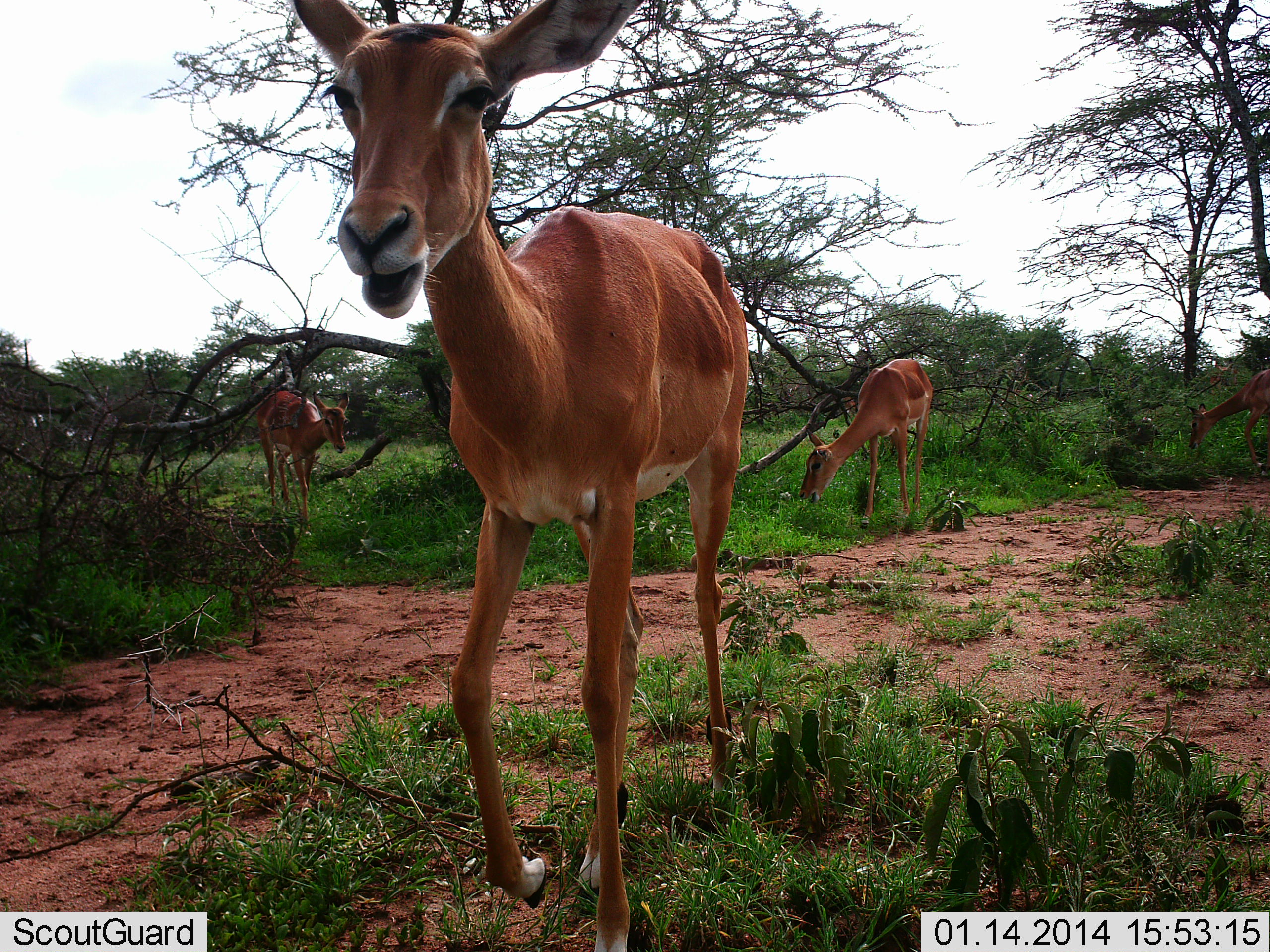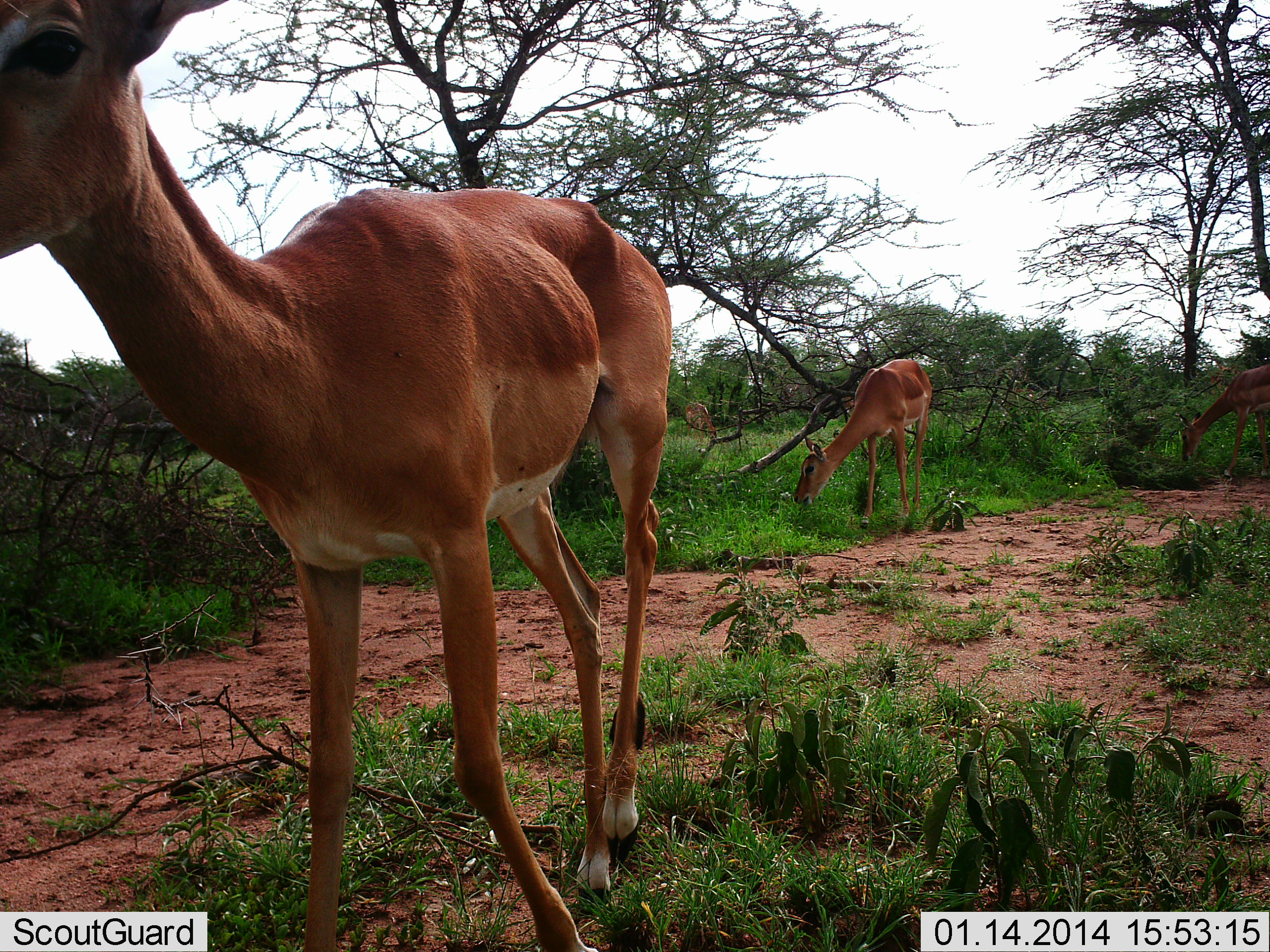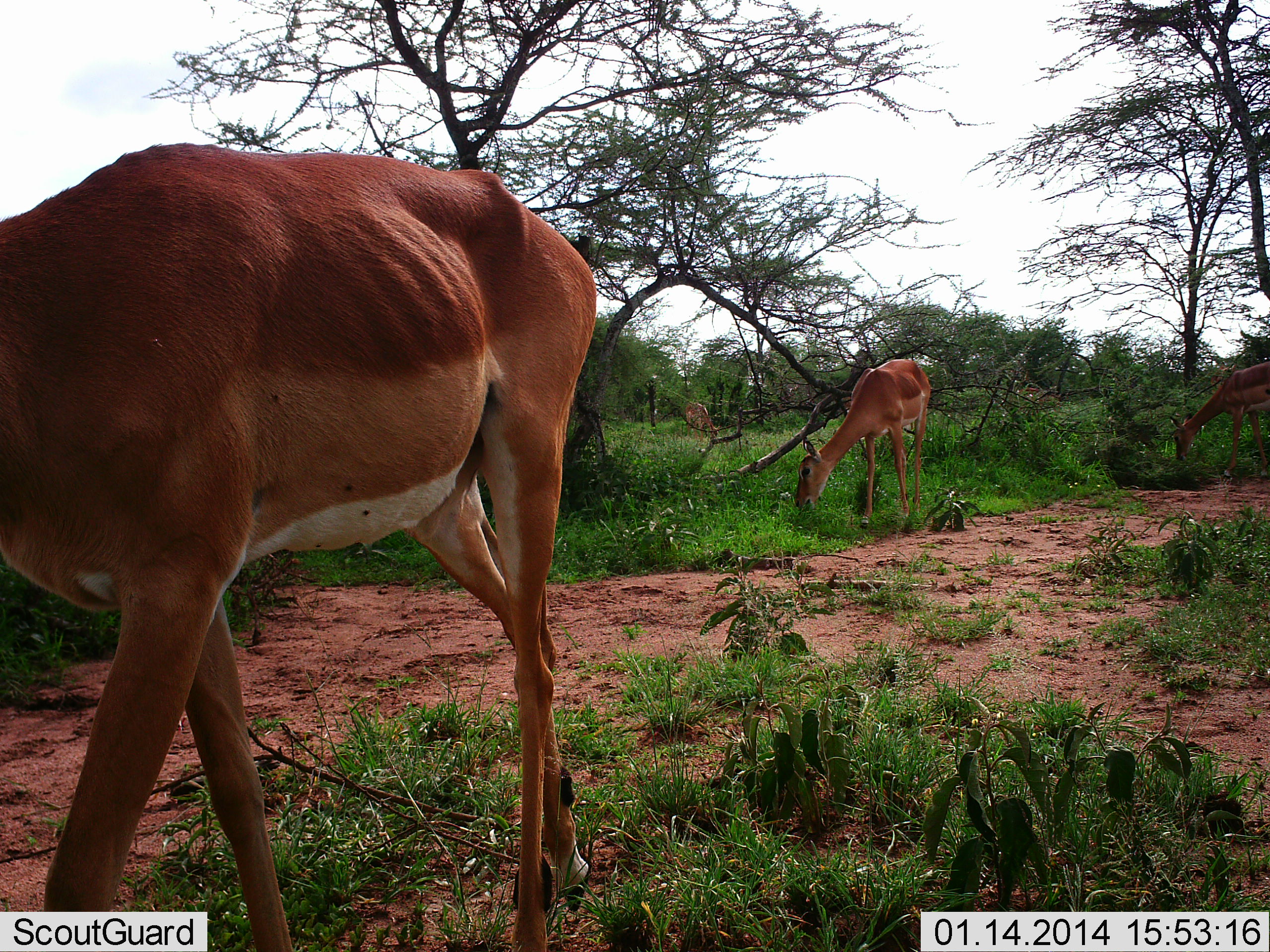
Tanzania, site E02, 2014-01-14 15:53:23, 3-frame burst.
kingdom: Animalia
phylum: Chordata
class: Mammalia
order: Artiodactyla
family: Bovidae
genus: Aepyceros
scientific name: Aepyceros melampus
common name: impala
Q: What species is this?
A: Impala (Aepyceros melampus).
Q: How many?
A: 4.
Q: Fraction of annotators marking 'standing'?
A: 21%.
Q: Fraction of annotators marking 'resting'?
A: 0%.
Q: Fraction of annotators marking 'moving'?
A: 72%.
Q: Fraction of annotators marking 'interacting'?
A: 0%.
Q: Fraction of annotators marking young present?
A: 3%.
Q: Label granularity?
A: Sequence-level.